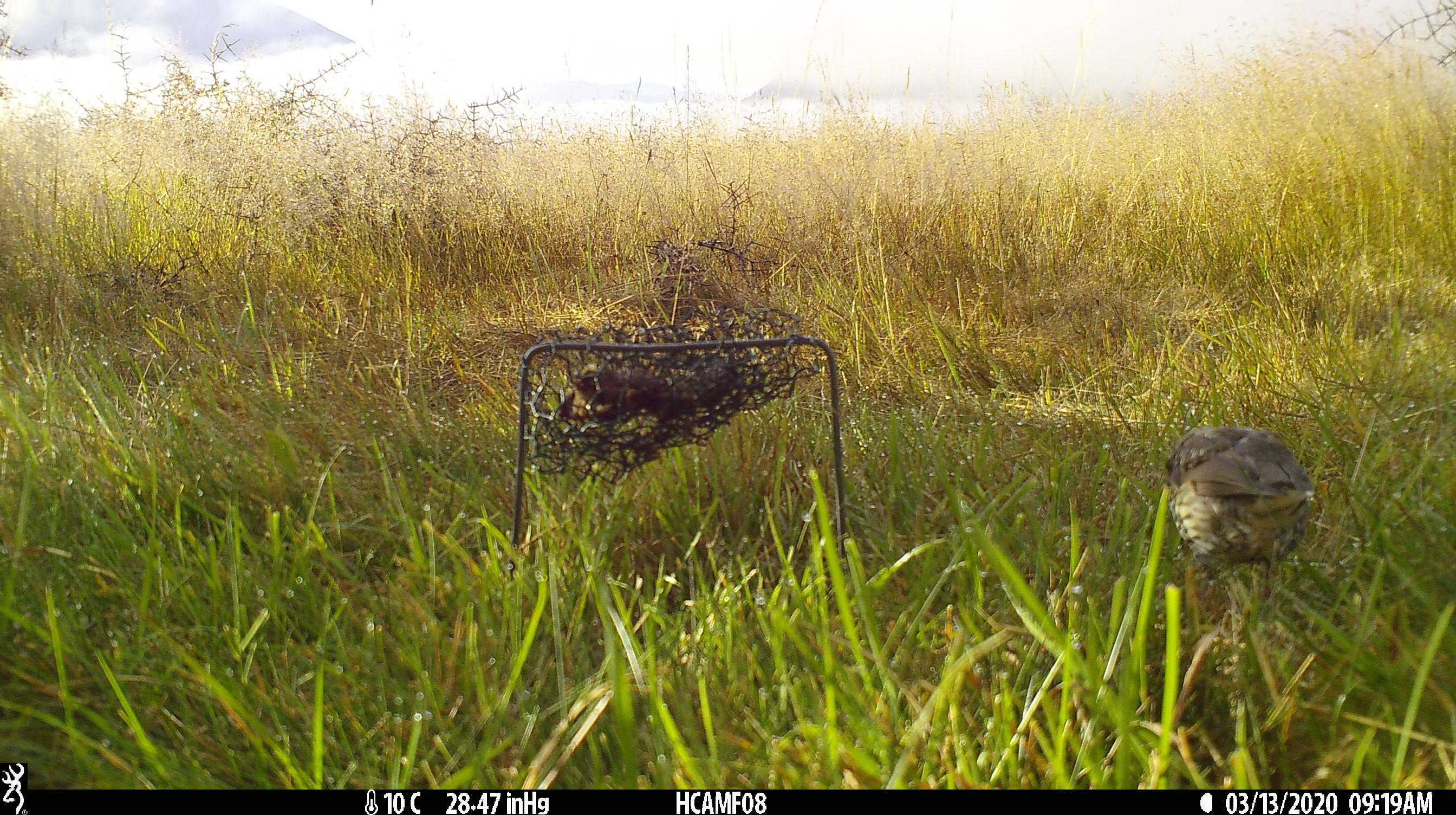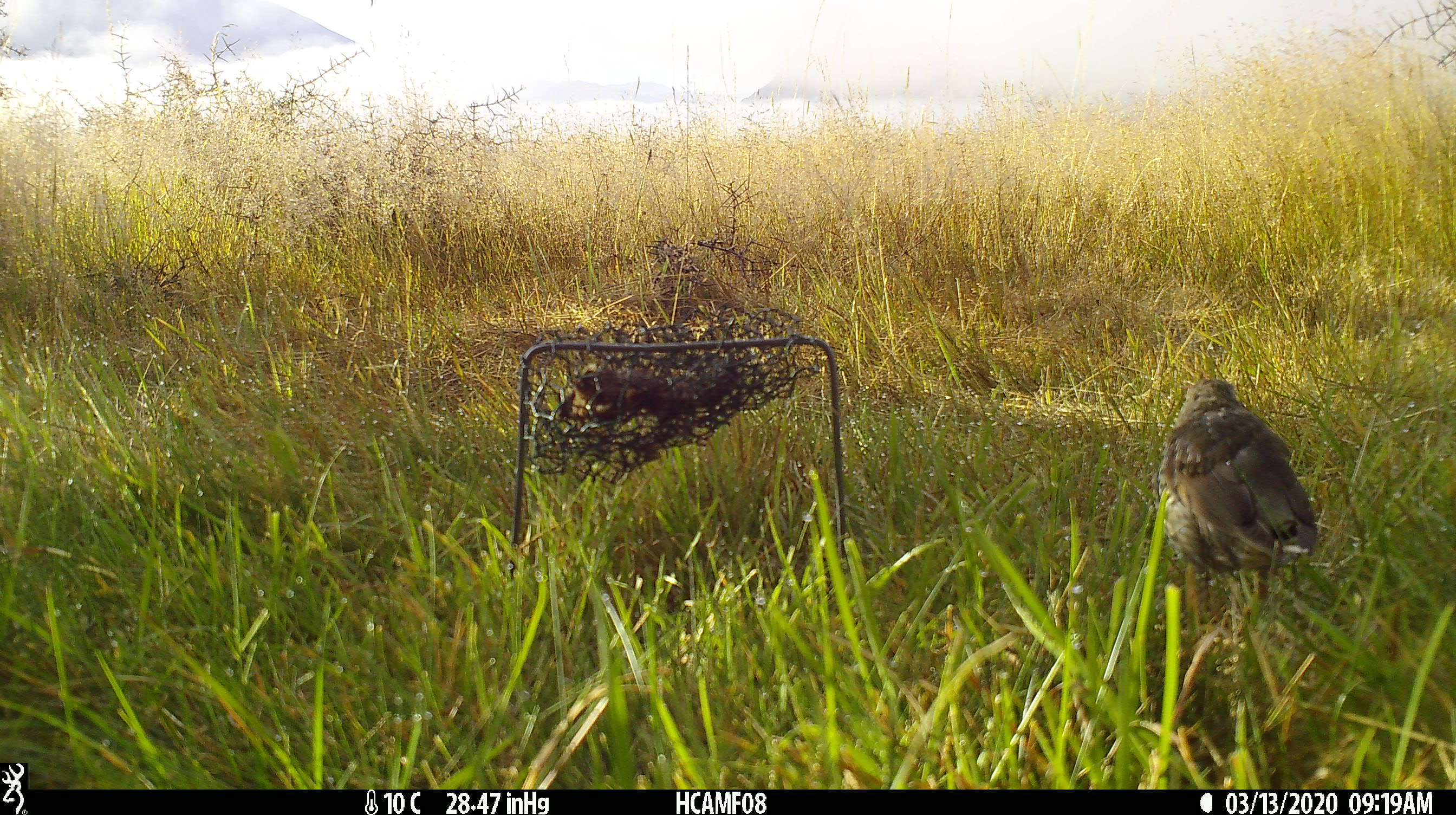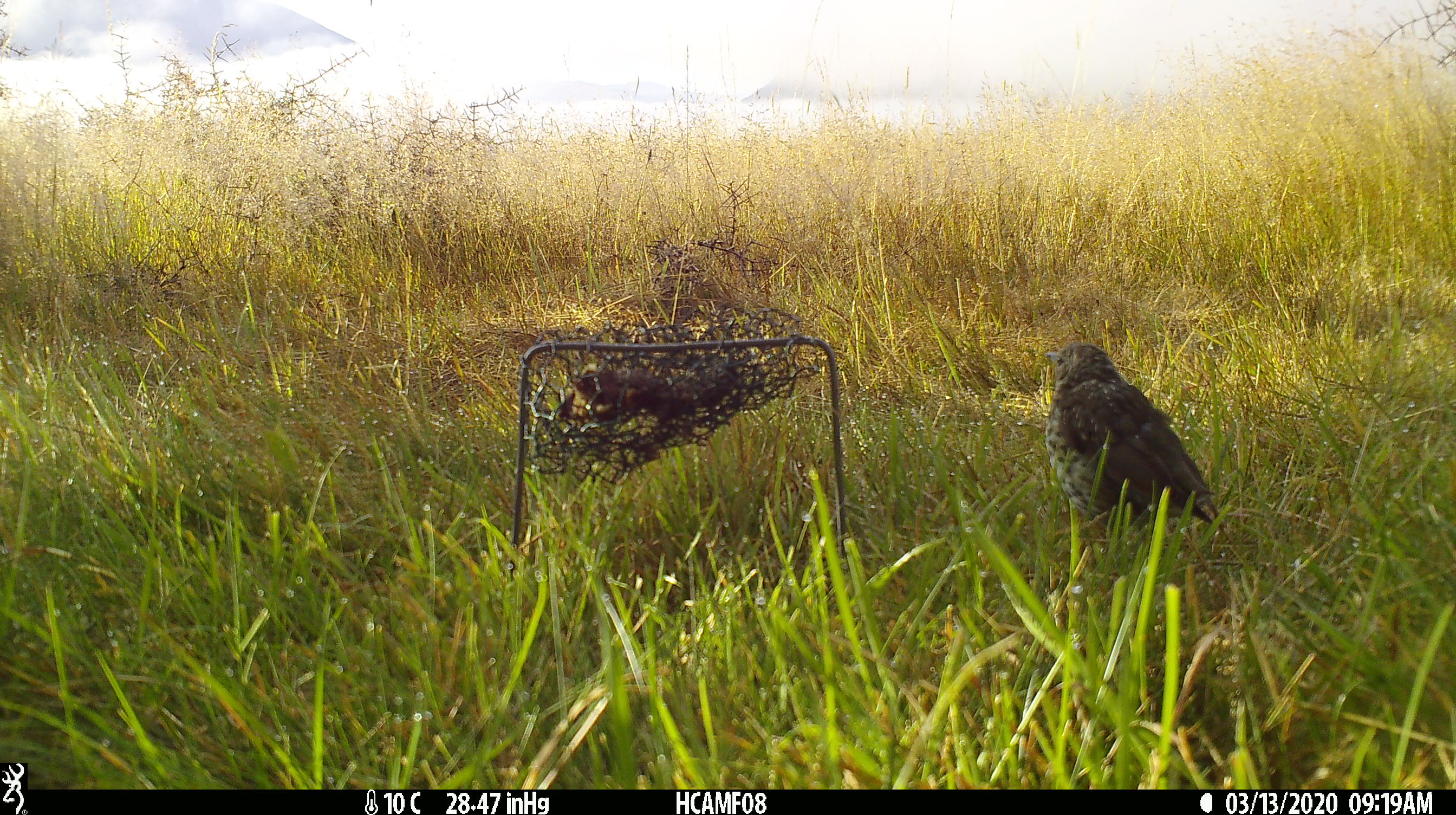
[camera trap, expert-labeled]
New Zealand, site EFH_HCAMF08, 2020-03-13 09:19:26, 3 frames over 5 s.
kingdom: Animalia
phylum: Chordata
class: Aves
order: Passeriformes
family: Turdidae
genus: Turdus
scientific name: Turdus philomelos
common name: song thrush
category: thrush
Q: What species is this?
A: Thrush (song thrush) (Turdus philomelos).